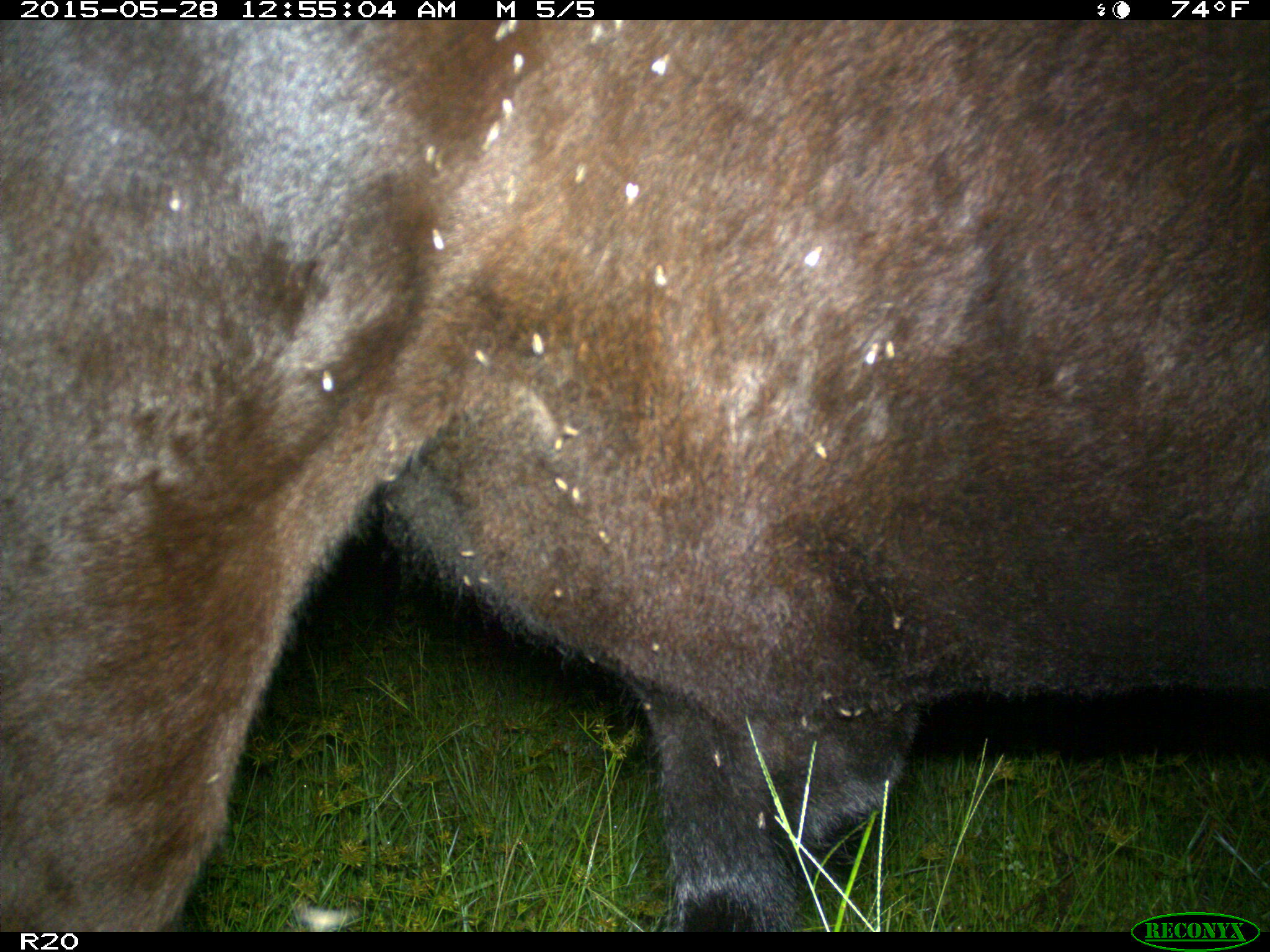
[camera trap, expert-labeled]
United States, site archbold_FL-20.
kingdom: Animalia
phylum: Chordata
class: Mammalia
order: Artiodactyla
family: Bovidae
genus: Bos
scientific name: Bos taurus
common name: domestic cow